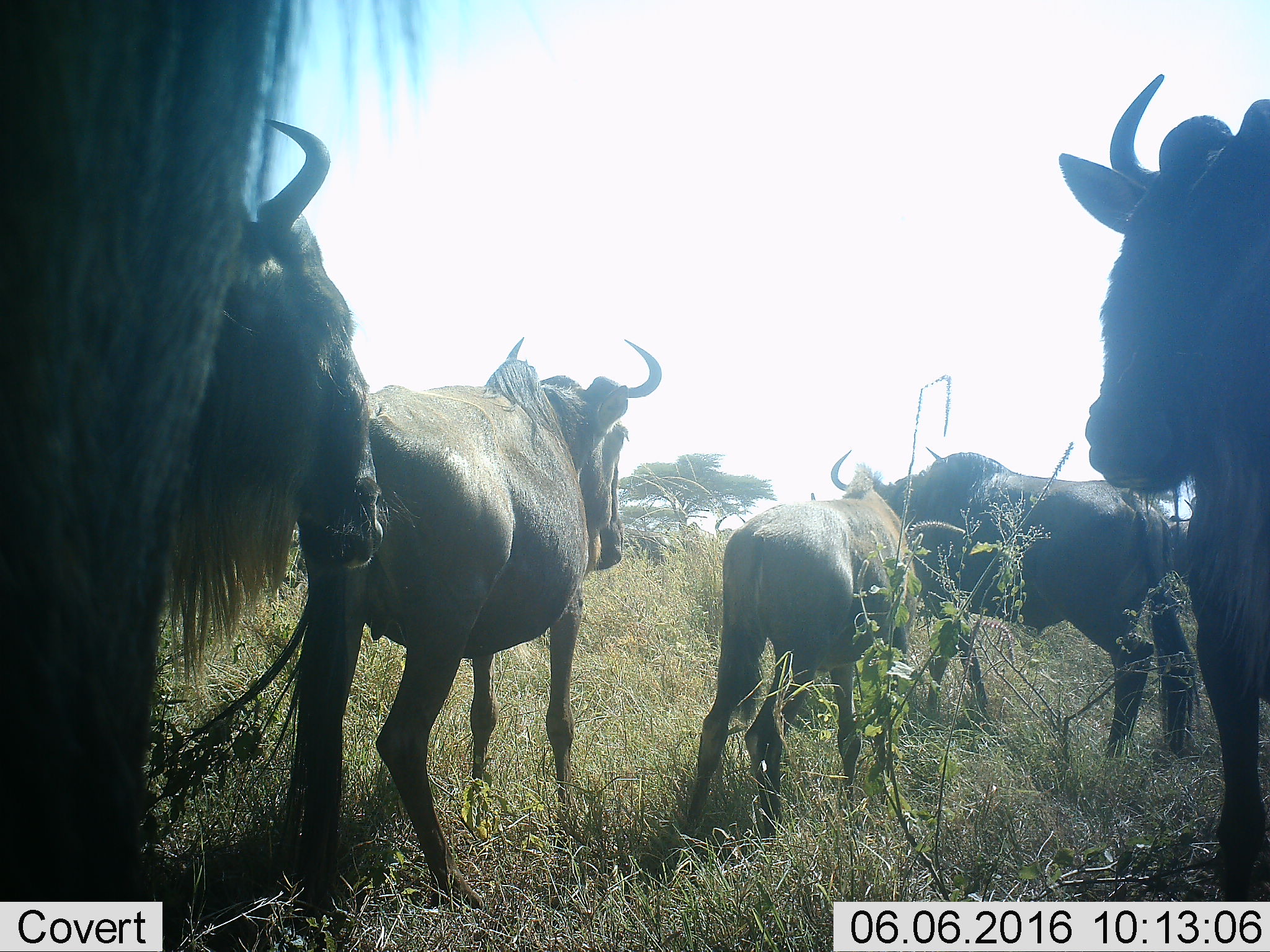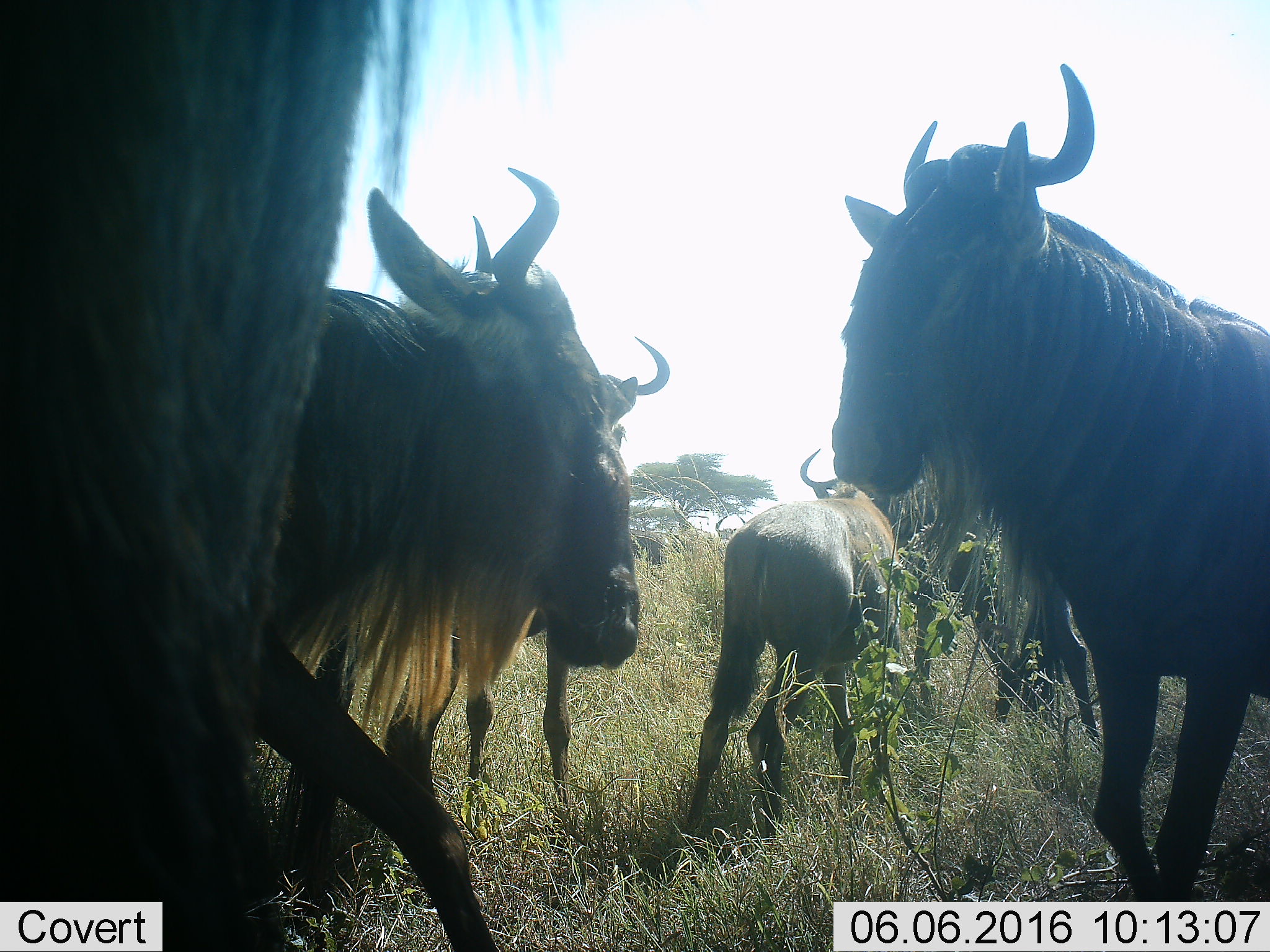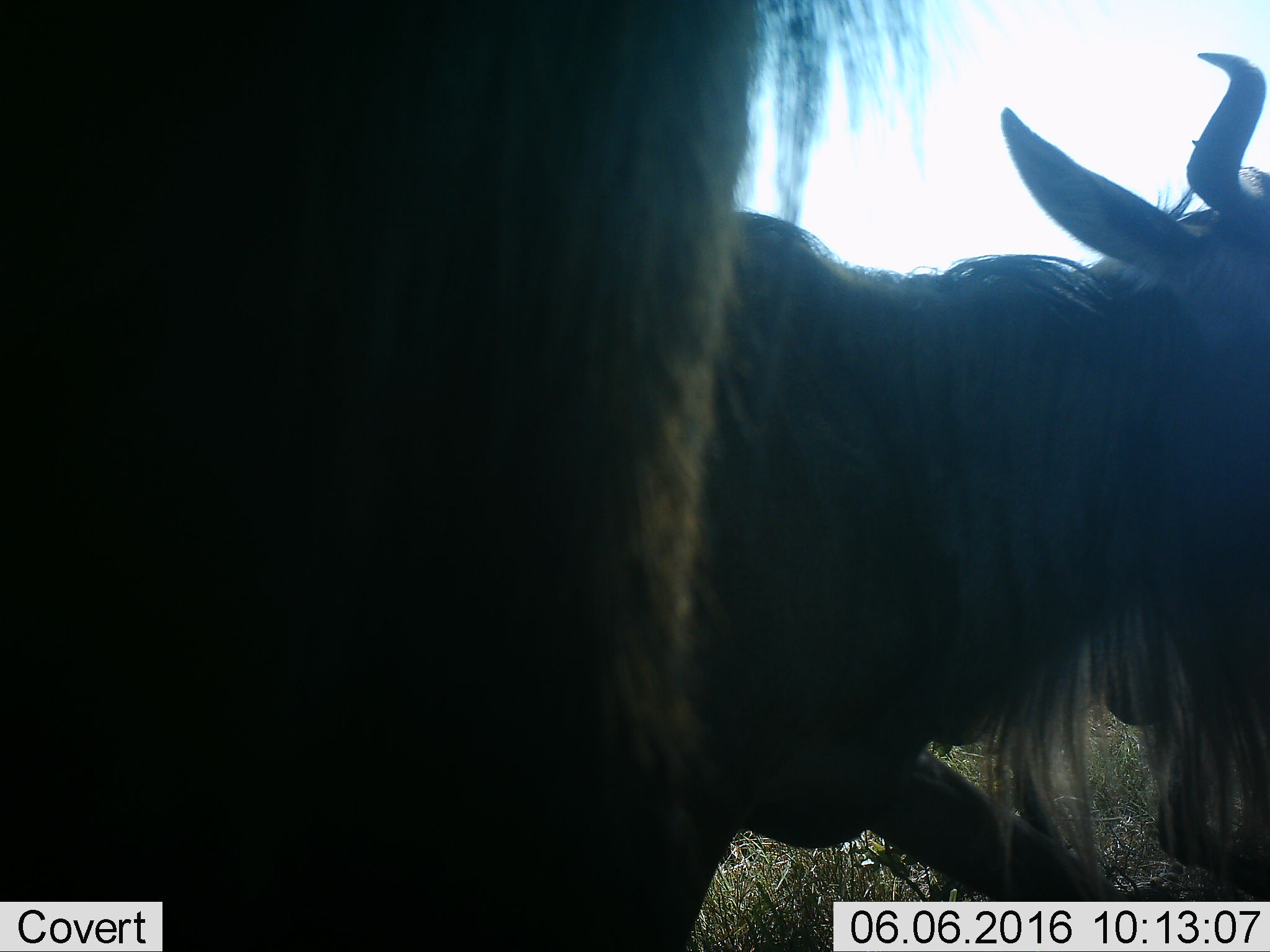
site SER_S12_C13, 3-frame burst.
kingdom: Animalia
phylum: Chordata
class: Mammalia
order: Artiodactyla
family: Bovidae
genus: Connochaetes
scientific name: Connochaetes taurinus taurinus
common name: blue wildebeest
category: wildebeestblue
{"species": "wildebeestblue (blue wildebeest) (Connochaetes taurinus taurinus)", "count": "6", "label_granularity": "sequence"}